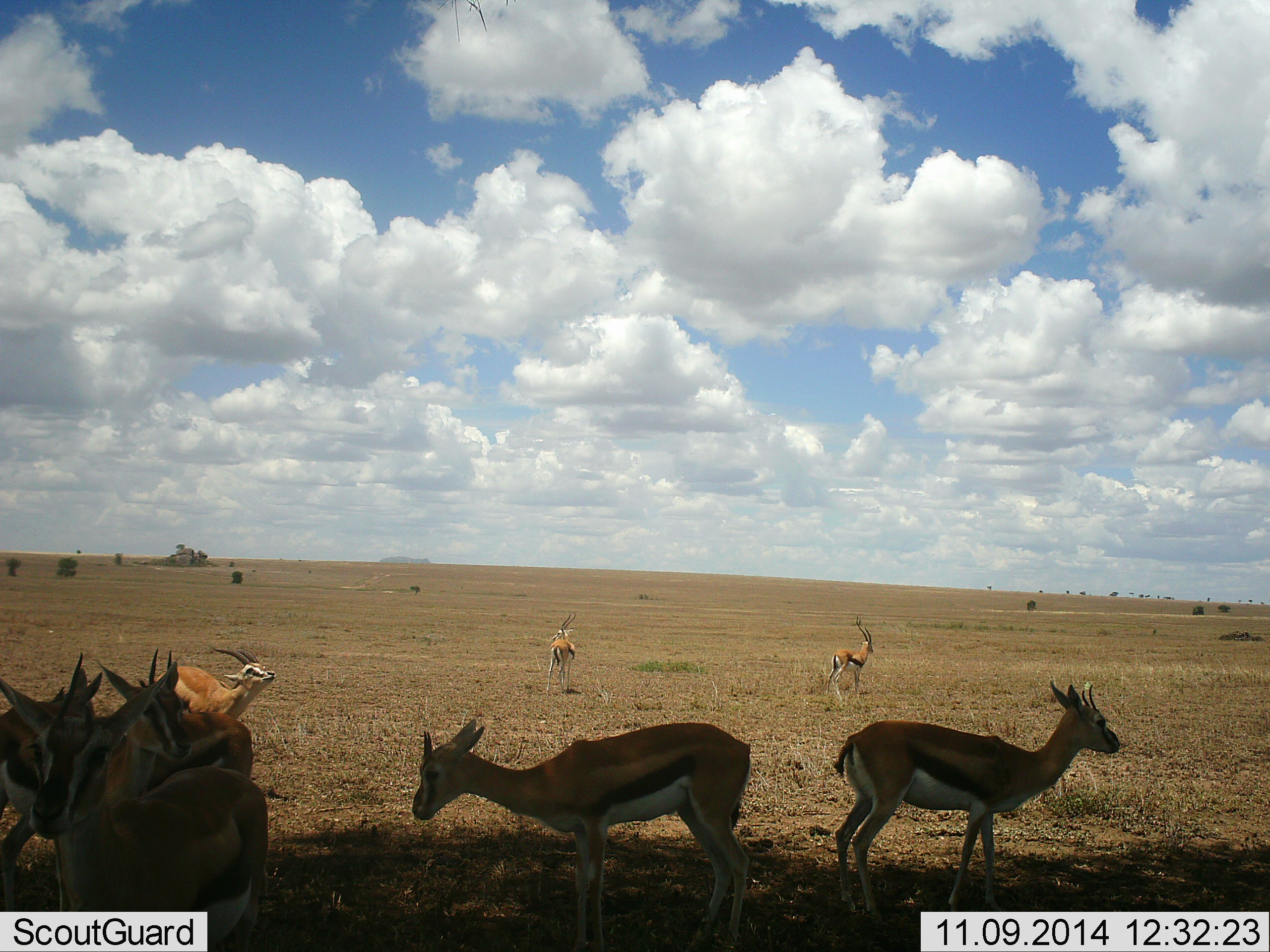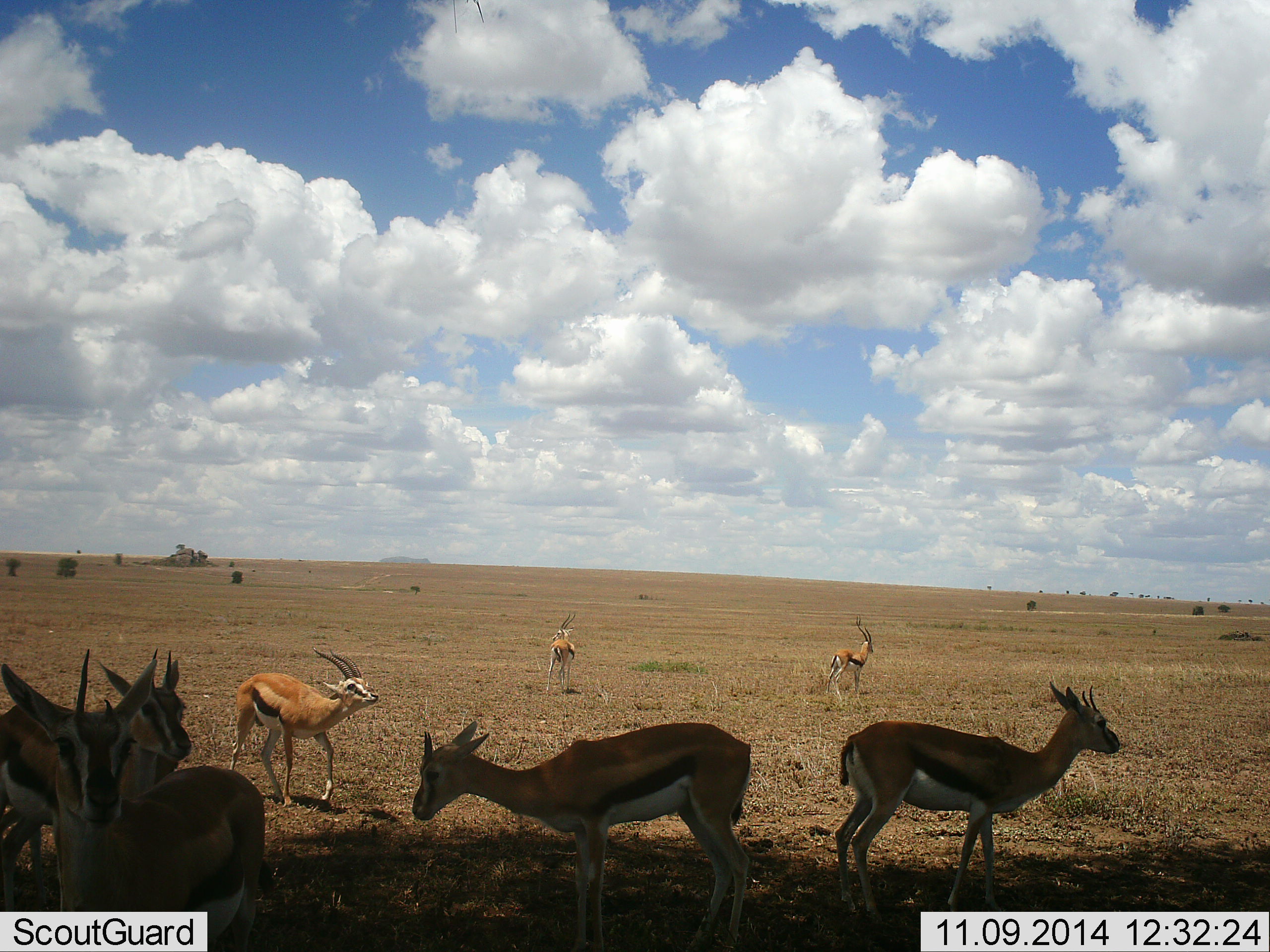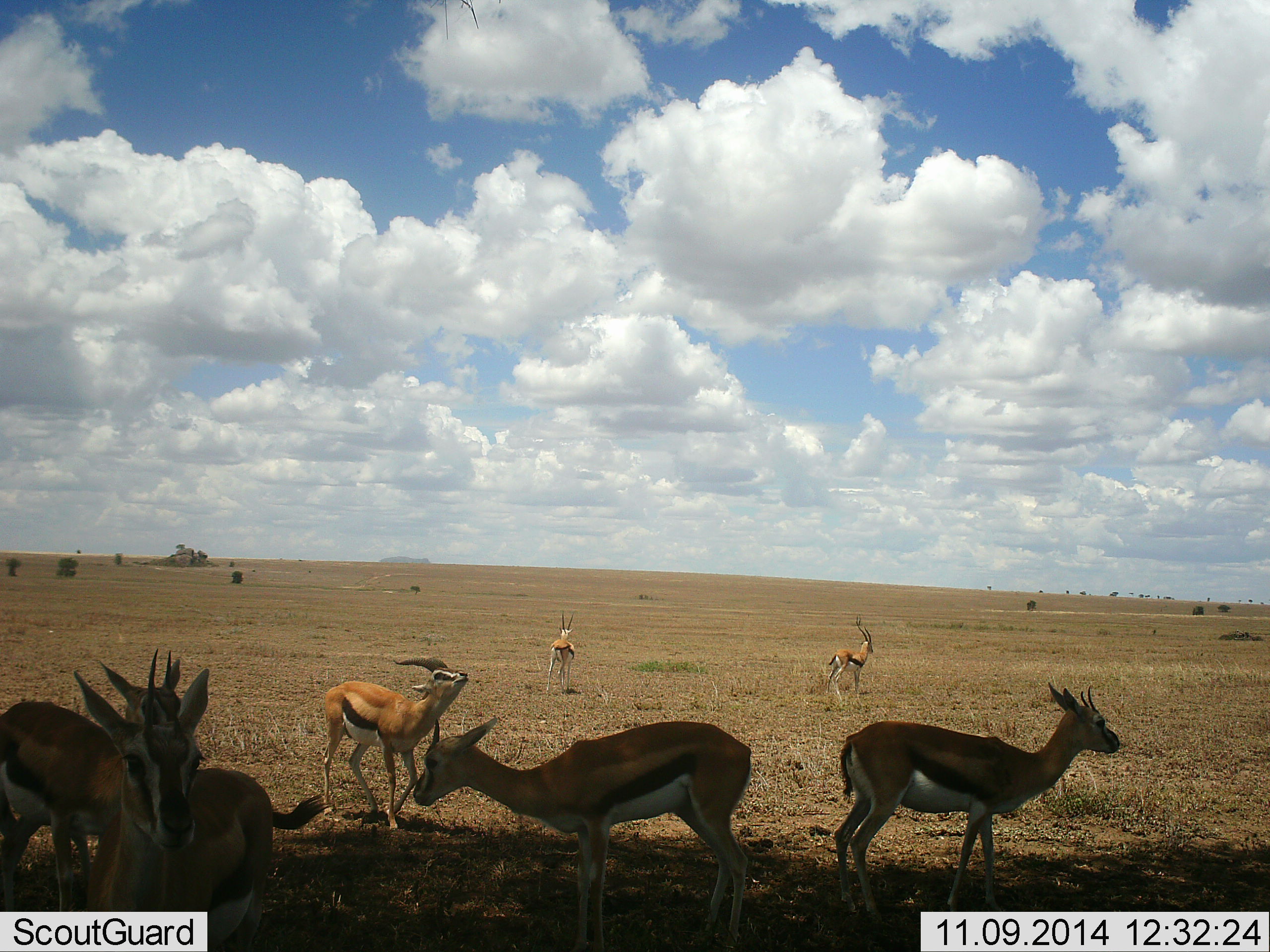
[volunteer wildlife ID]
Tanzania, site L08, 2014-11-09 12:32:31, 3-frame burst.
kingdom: Animalia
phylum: Chordata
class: Mammalia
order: Artiodactyla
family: Bovidae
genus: Eudorcas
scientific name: Eudorcas thomsonii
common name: thomson's gazelle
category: gazellethomsons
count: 7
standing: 100%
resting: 10%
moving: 50%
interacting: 30%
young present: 0%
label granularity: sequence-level